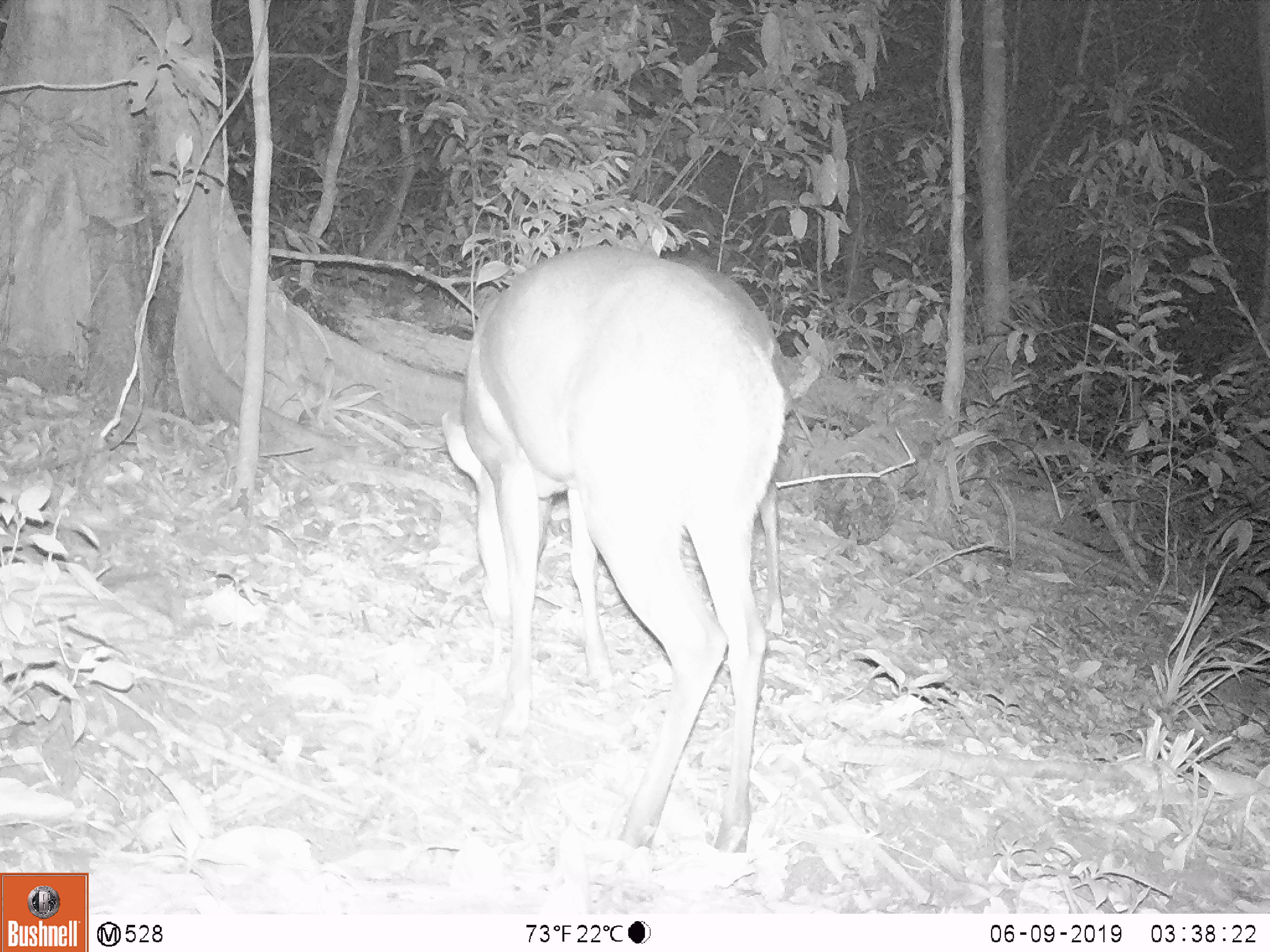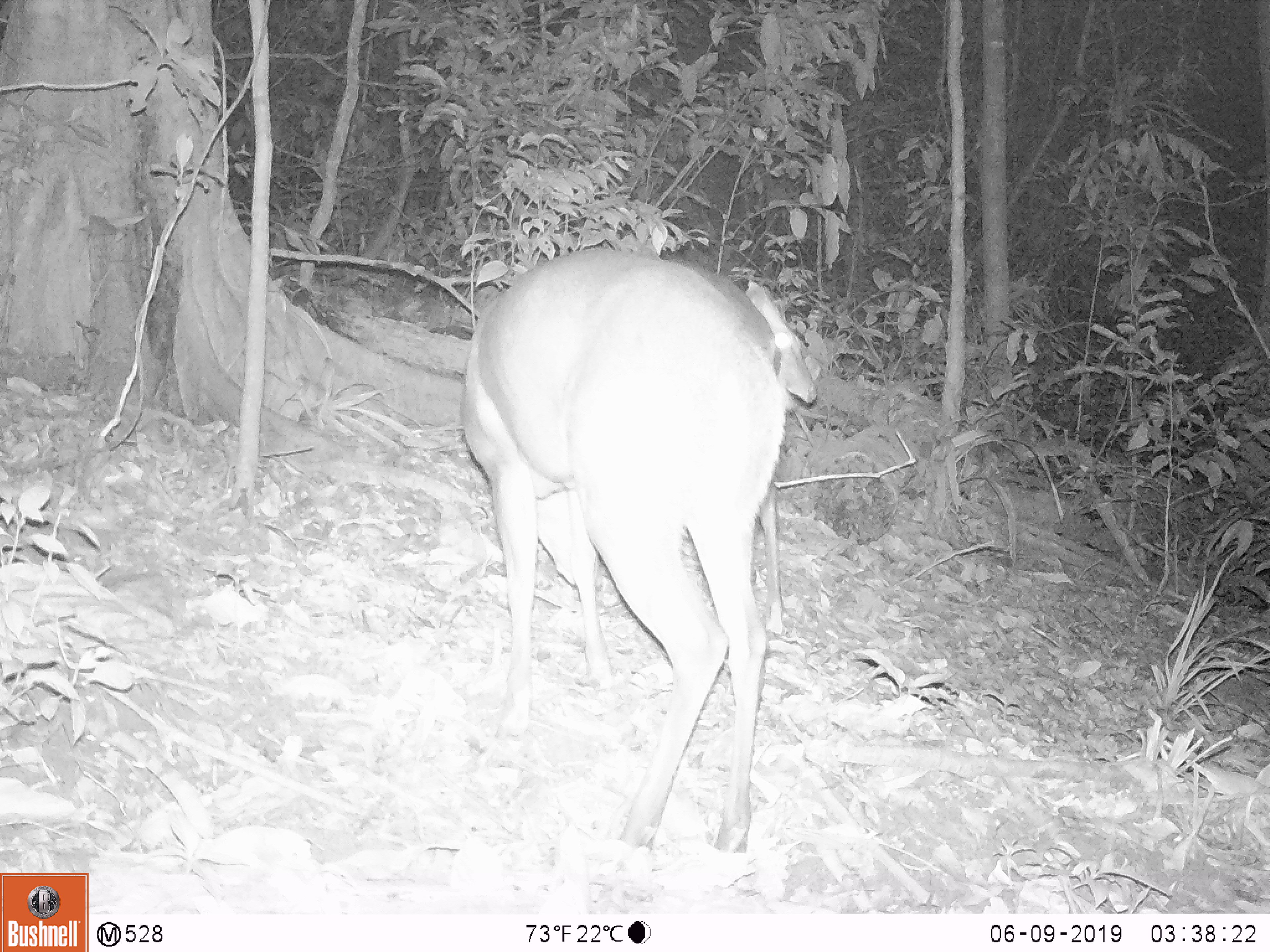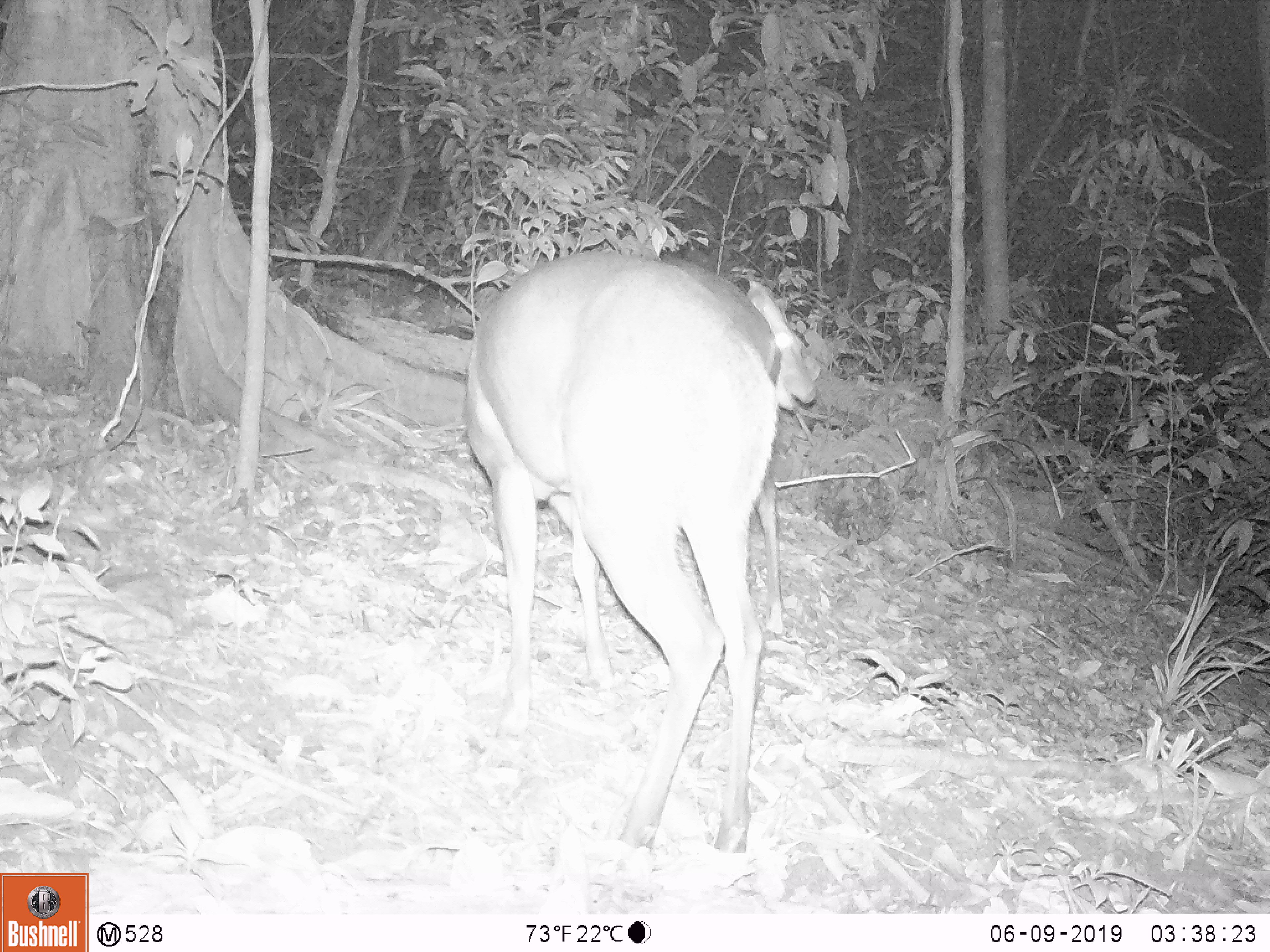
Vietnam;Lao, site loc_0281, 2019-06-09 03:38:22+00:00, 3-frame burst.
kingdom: Animalia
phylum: Chordata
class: Mammalia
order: Artiodactyla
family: Cervidae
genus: Muntiacus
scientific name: Muntiacus rooseveltorum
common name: roosevelt's muntjac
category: roosevelts muntjac group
Roosevelts muntjac group (roosevelt's muntjac) (Muntiacus rooseveltorum). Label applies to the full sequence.